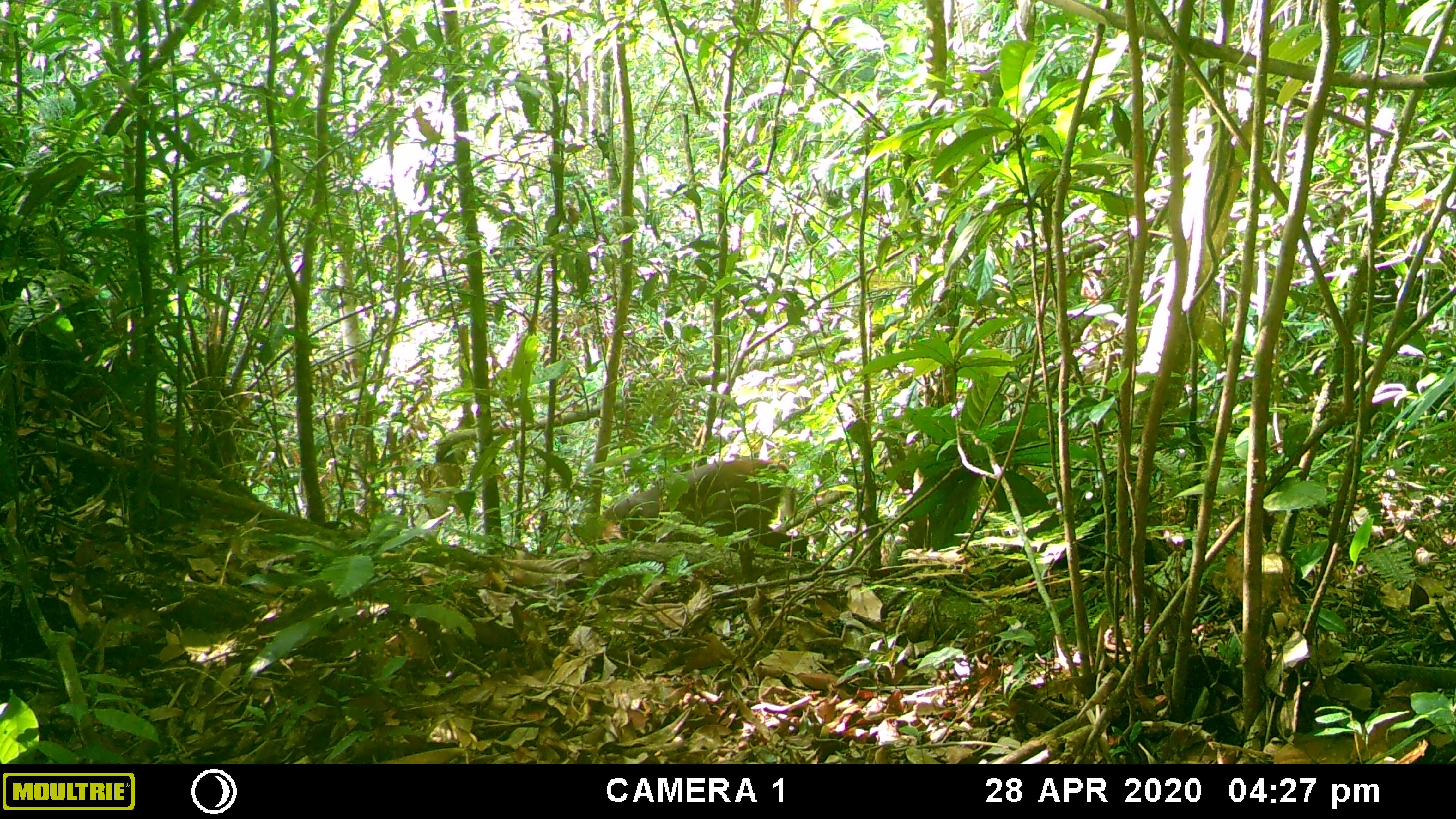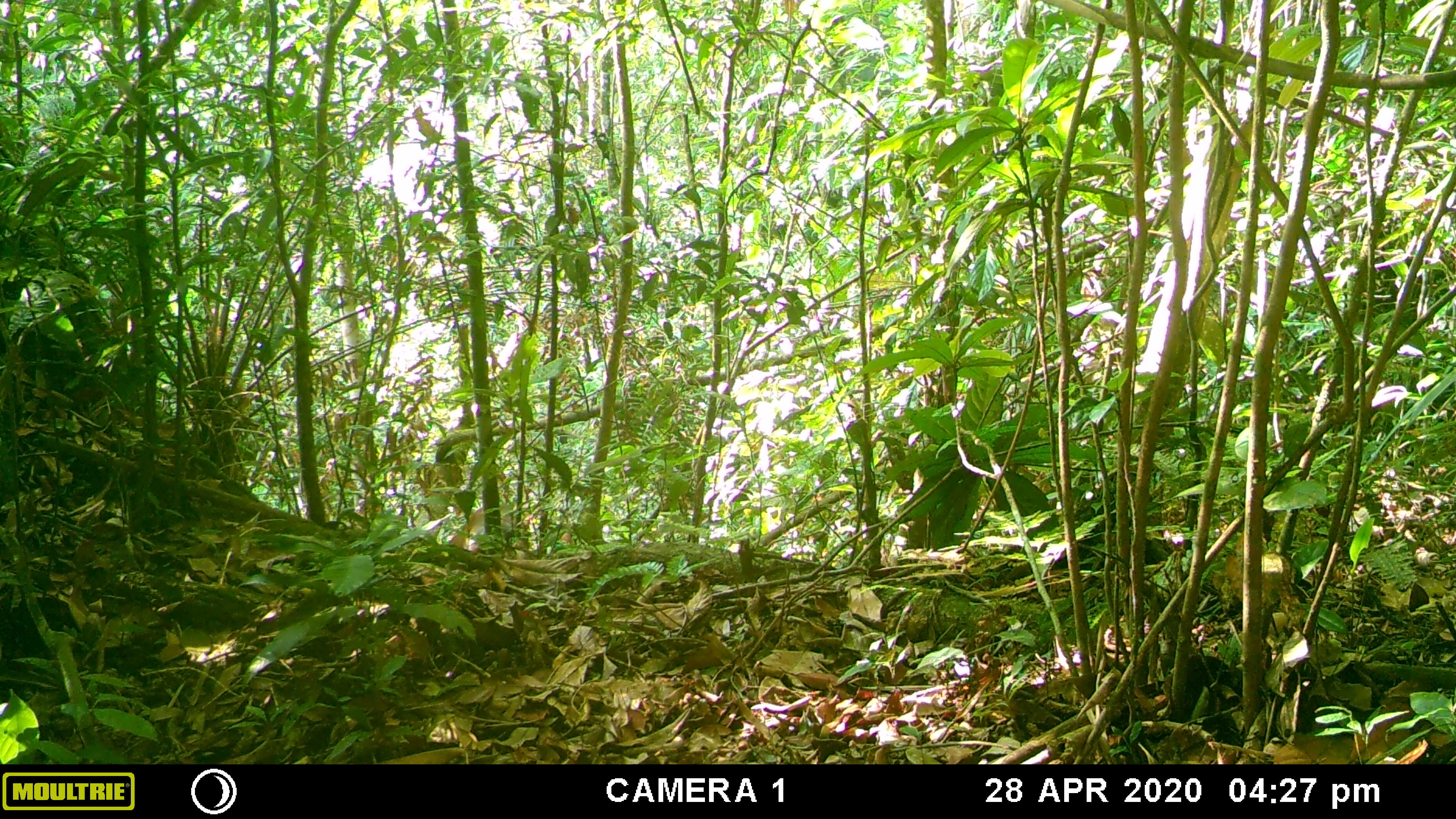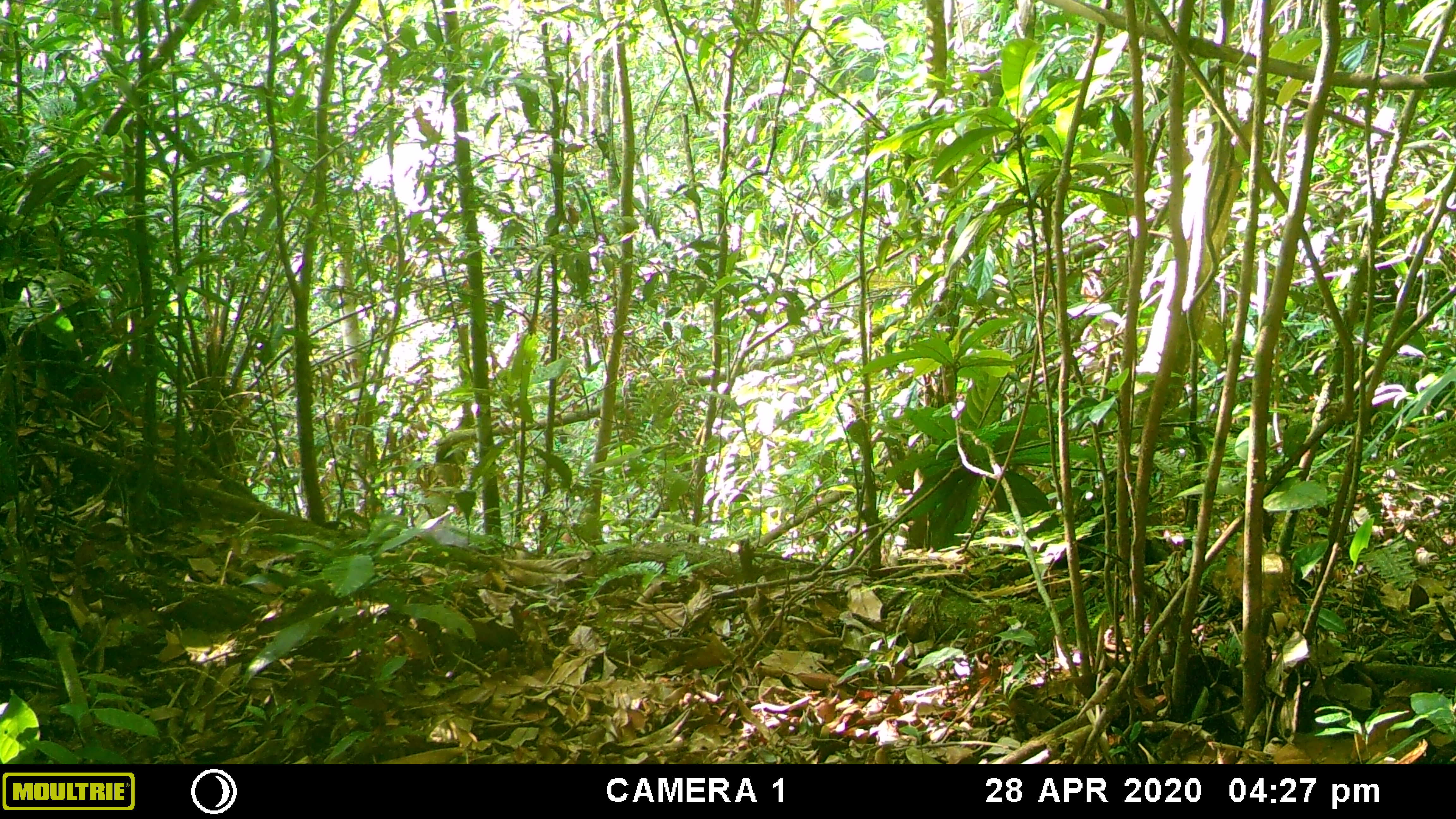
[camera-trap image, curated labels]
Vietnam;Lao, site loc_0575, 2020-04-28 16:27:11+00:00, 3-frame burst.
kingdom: Animalia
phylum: Chordata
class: Mammalia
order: Artiodactyla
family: Cervidae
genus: Muntiacus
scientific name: Muntiacus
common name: muntjacs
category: unidentified muntjac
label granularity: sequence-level